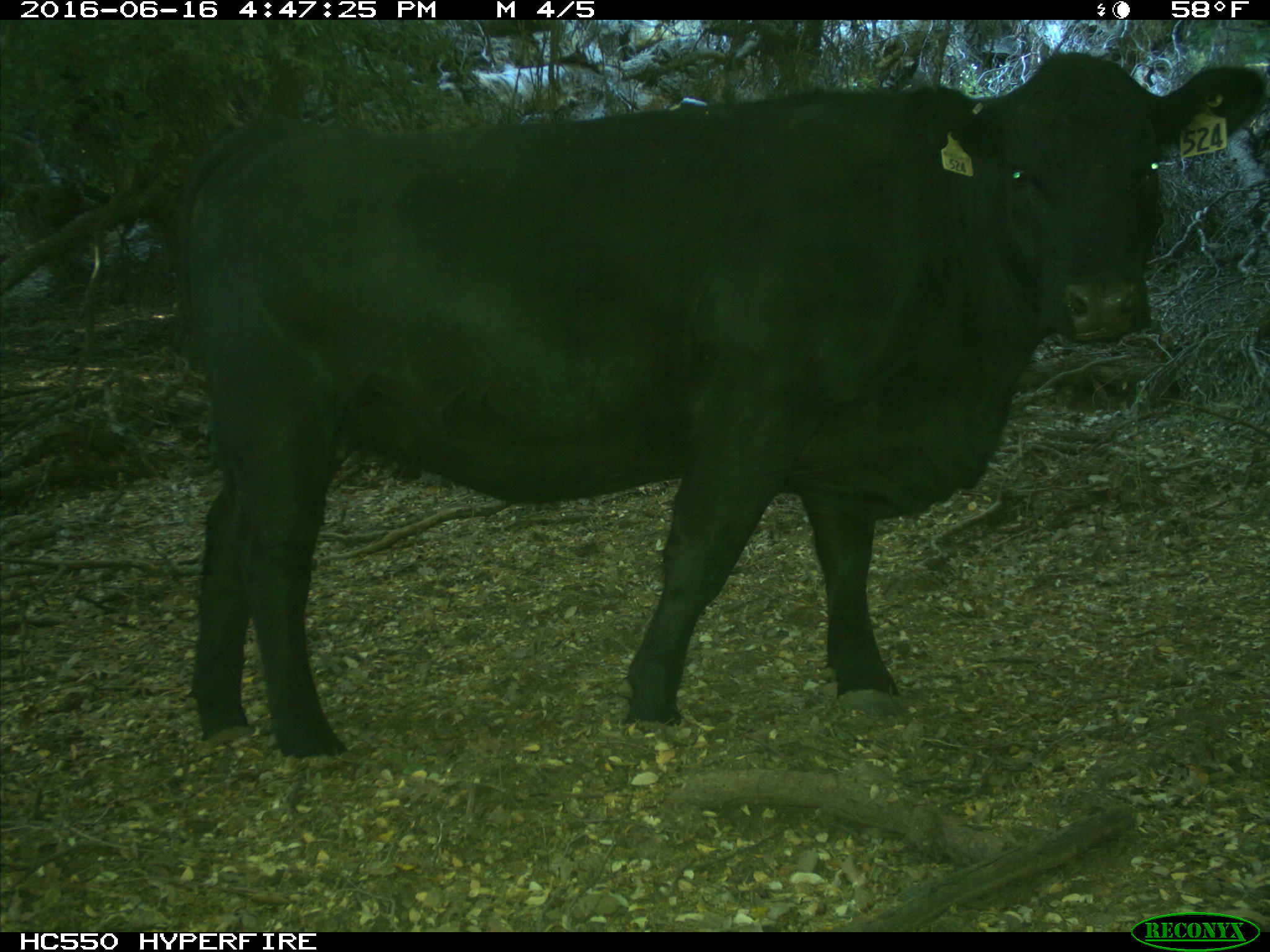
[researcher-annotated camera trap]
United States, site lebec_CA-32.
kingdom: Animalia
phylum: Chordata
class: Mammalia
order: Artiodactyla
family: Bovidae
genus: Bos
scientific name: Bos taurus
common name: domestic cow